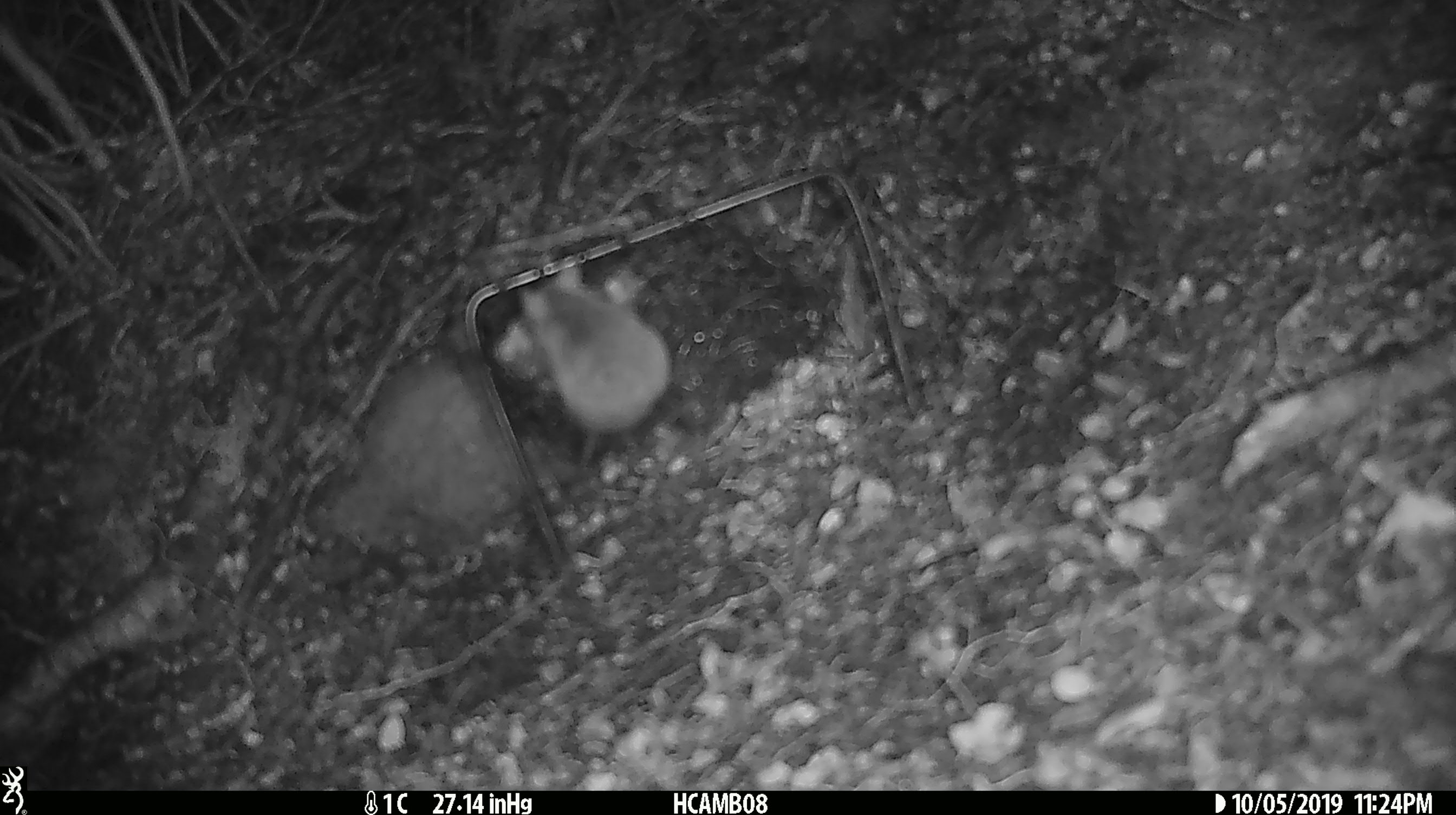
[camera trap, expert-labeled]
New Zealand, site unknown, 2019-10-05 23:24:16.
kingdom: Animalia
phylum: Chordata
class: Mammalia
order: Rodentia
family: Muridae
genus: Mus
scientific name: Mus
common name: mouse